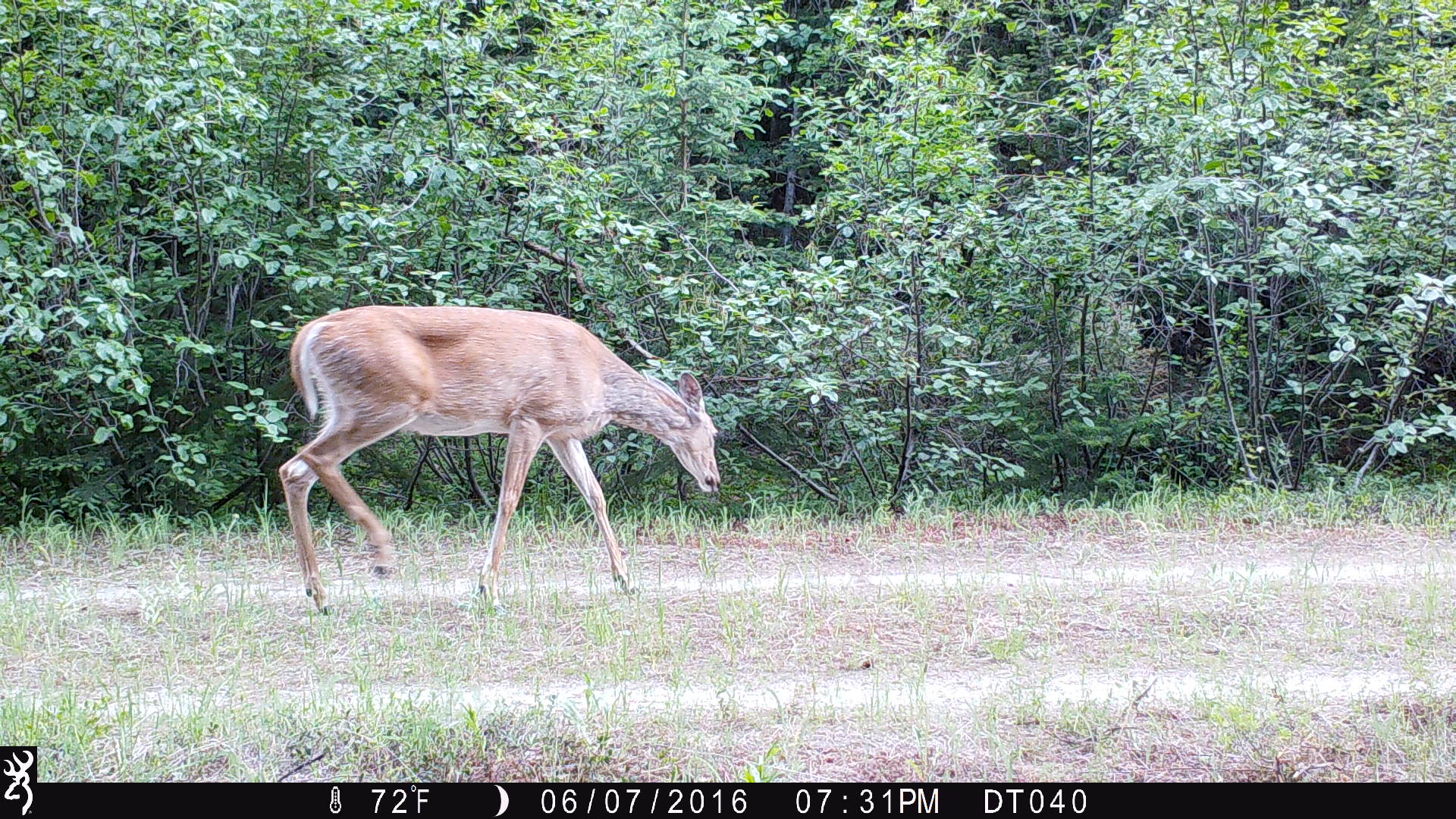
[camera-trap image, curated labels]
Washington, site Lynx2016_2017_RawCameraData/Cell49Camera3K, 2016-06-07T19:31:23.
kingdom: Animalia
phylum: Chordata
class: Mammalia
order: Artiodactyla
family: Cervidae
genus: Odocoileus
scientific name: Odocoileus virginianus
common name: white-tailed deer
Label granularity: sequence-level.